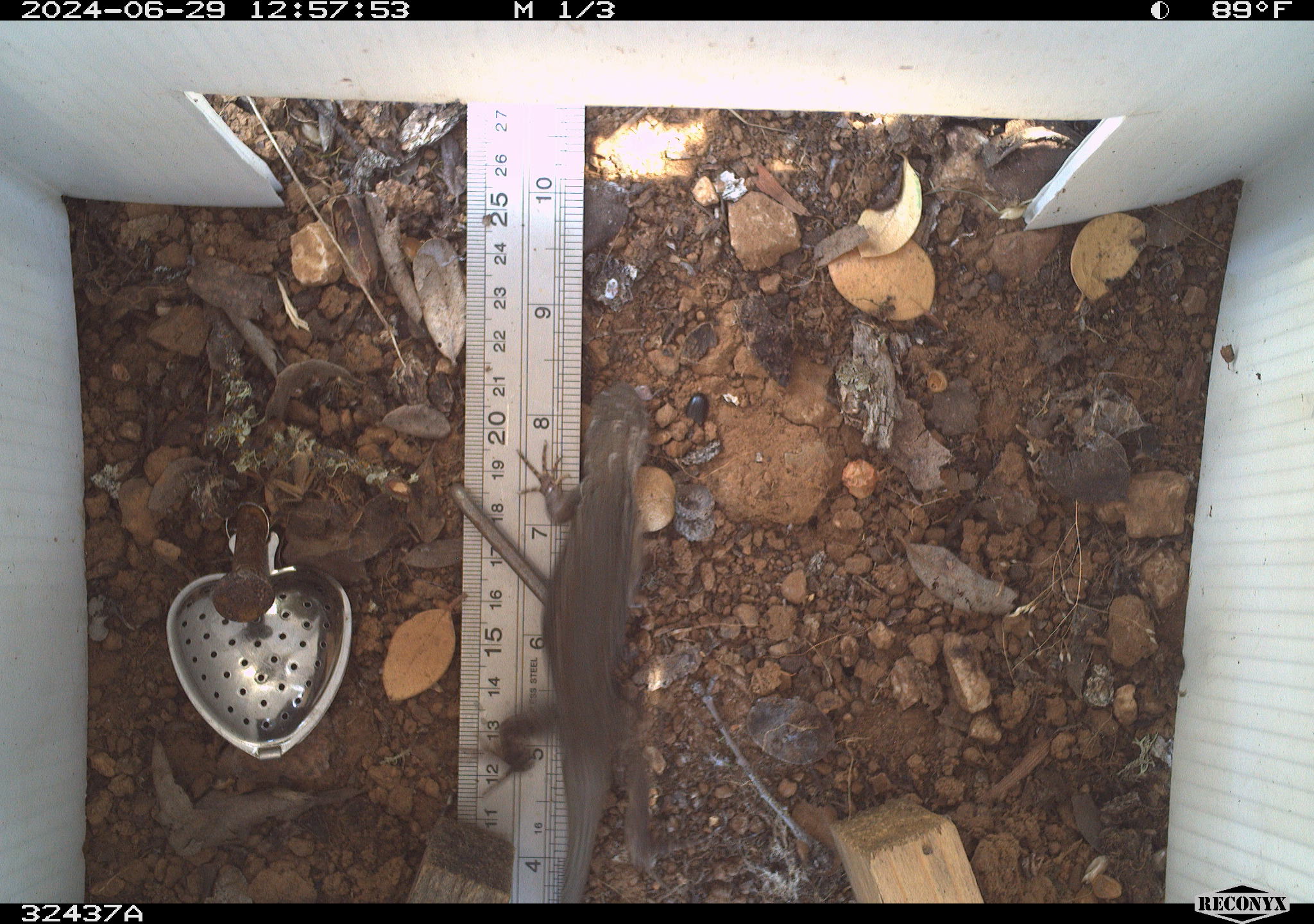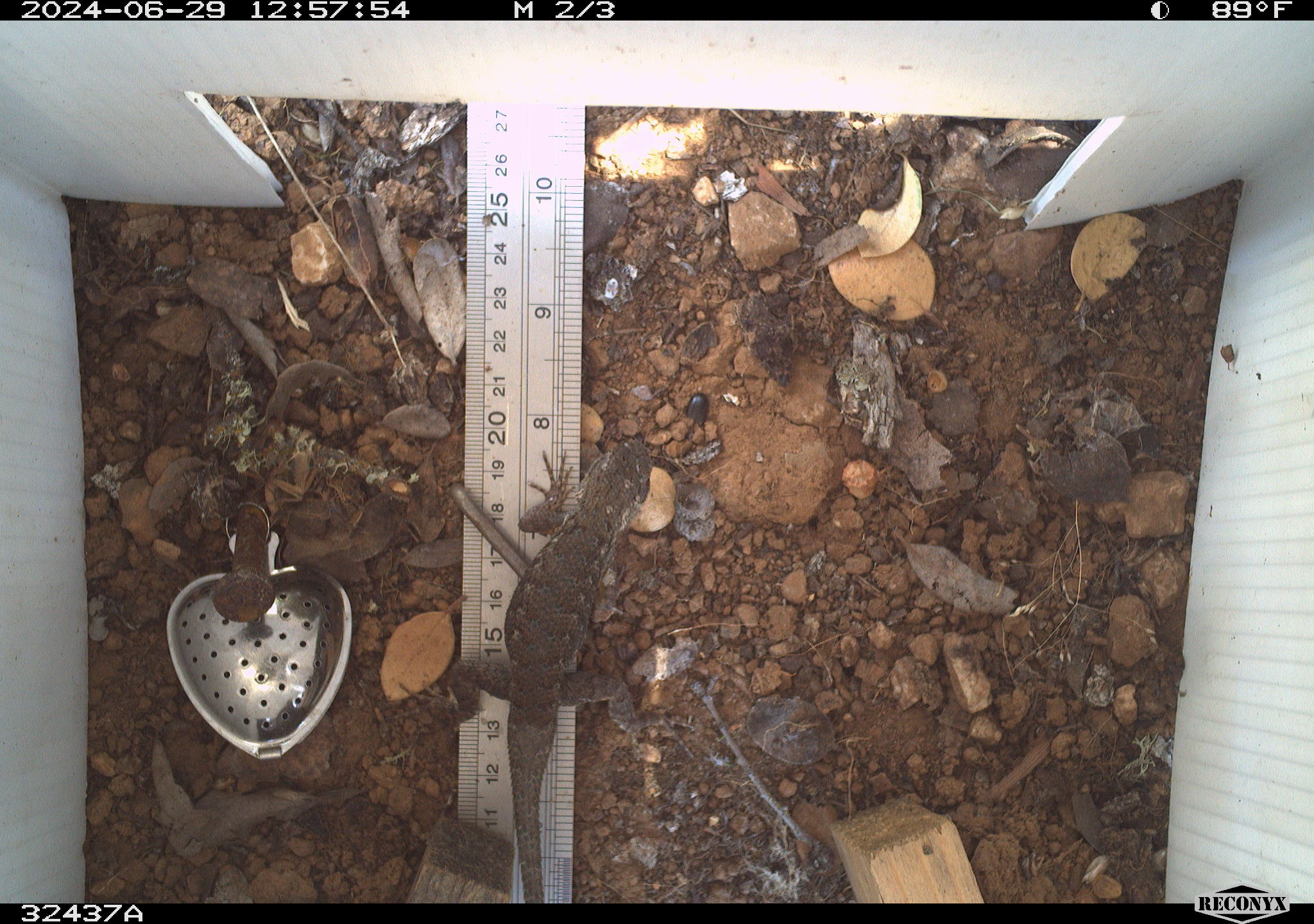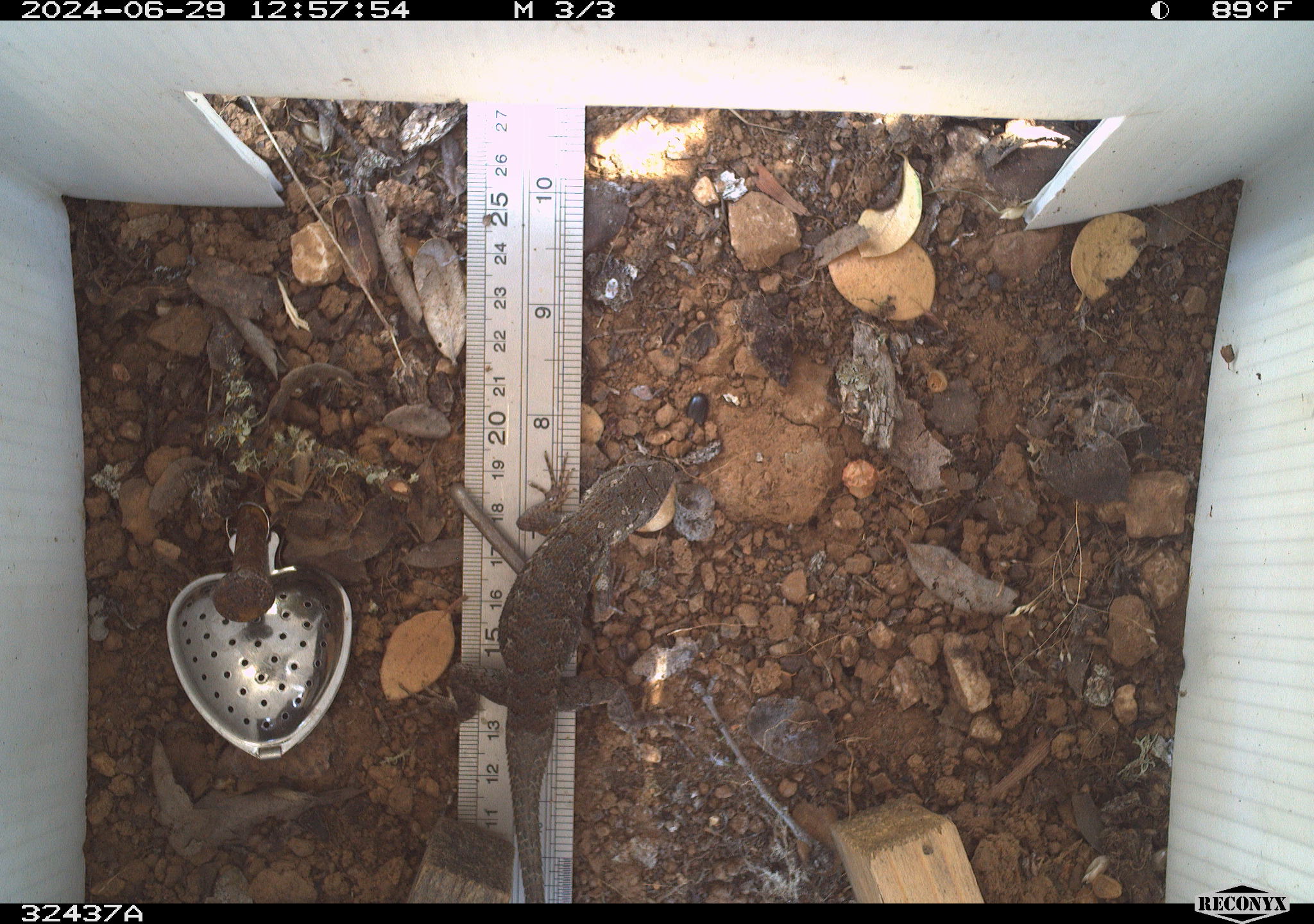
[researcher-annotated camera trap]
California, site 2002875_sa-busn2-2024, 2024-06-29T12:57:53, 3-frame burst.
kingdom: Animalia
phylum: Chordata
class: Reptilia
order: Squamata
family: Phrynosomatidae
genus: Sceloporus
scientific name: Sceloporus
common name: spiny lizards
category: sceloporus species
Sceloporus species (spiny lizards) (Sceloporus).